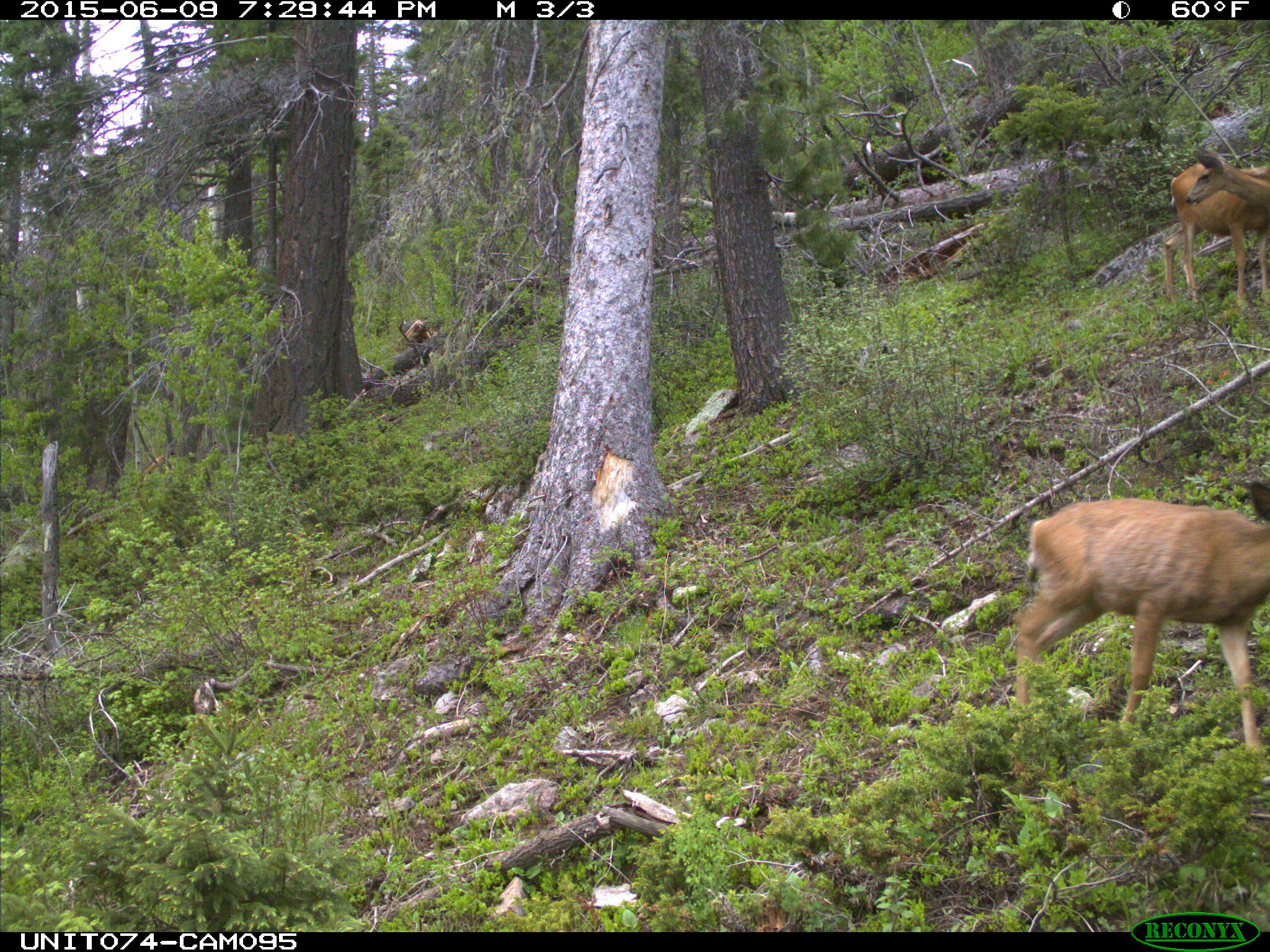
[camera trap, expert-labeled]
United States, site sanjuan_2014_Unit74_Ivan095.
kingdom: Animalia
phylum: Chordata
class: Mammalia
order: Artiodactyla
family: Cervidae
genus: Odocoileus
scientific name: Odocoileus hemionus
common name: mule deer